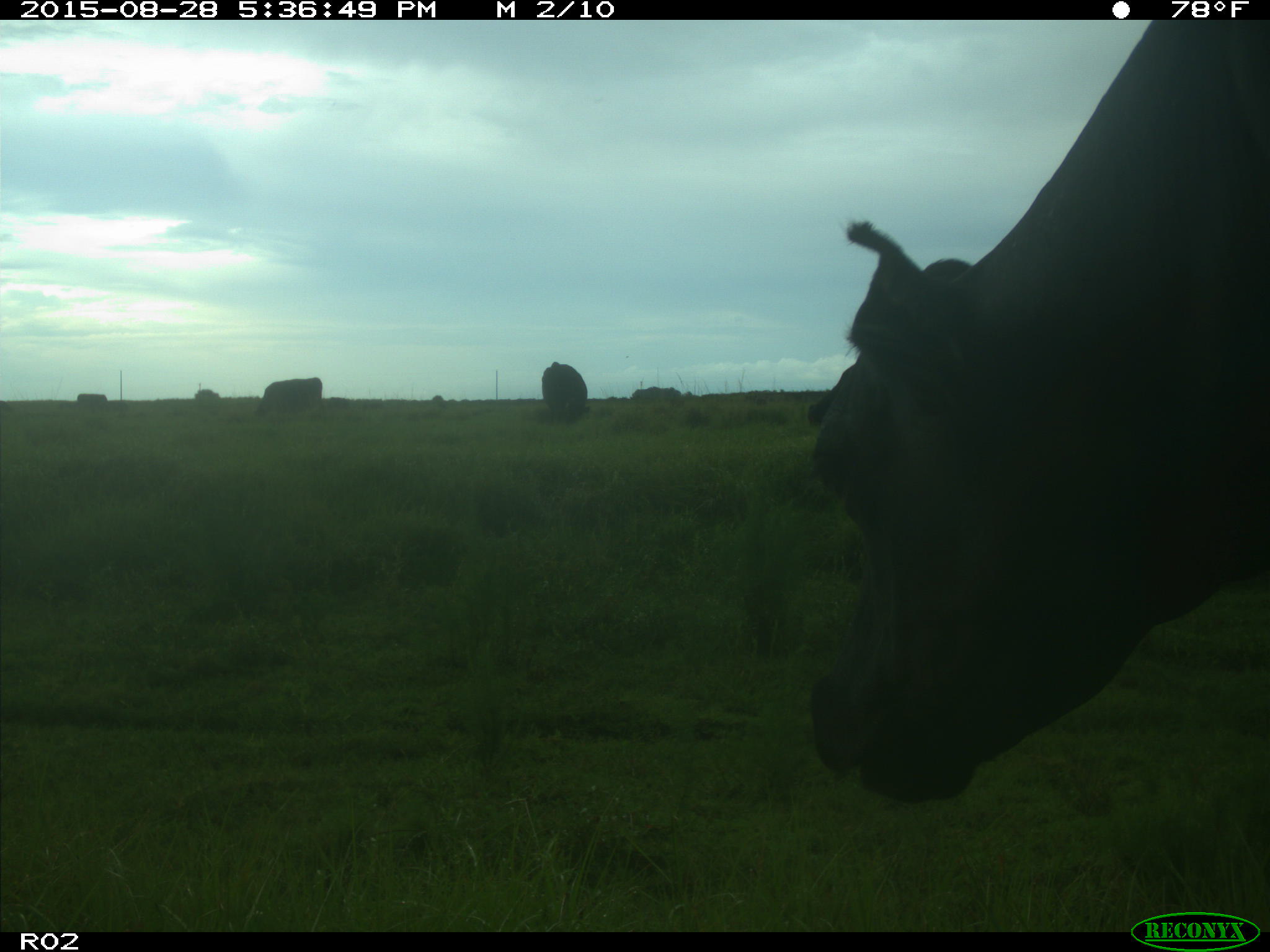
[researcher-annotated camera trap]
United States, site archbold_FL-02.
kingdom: Animalia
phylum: Chordata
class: Mammalia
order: Artiodactyla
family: Bovidae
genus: Bos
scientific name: Bos taurus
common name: domestic cow